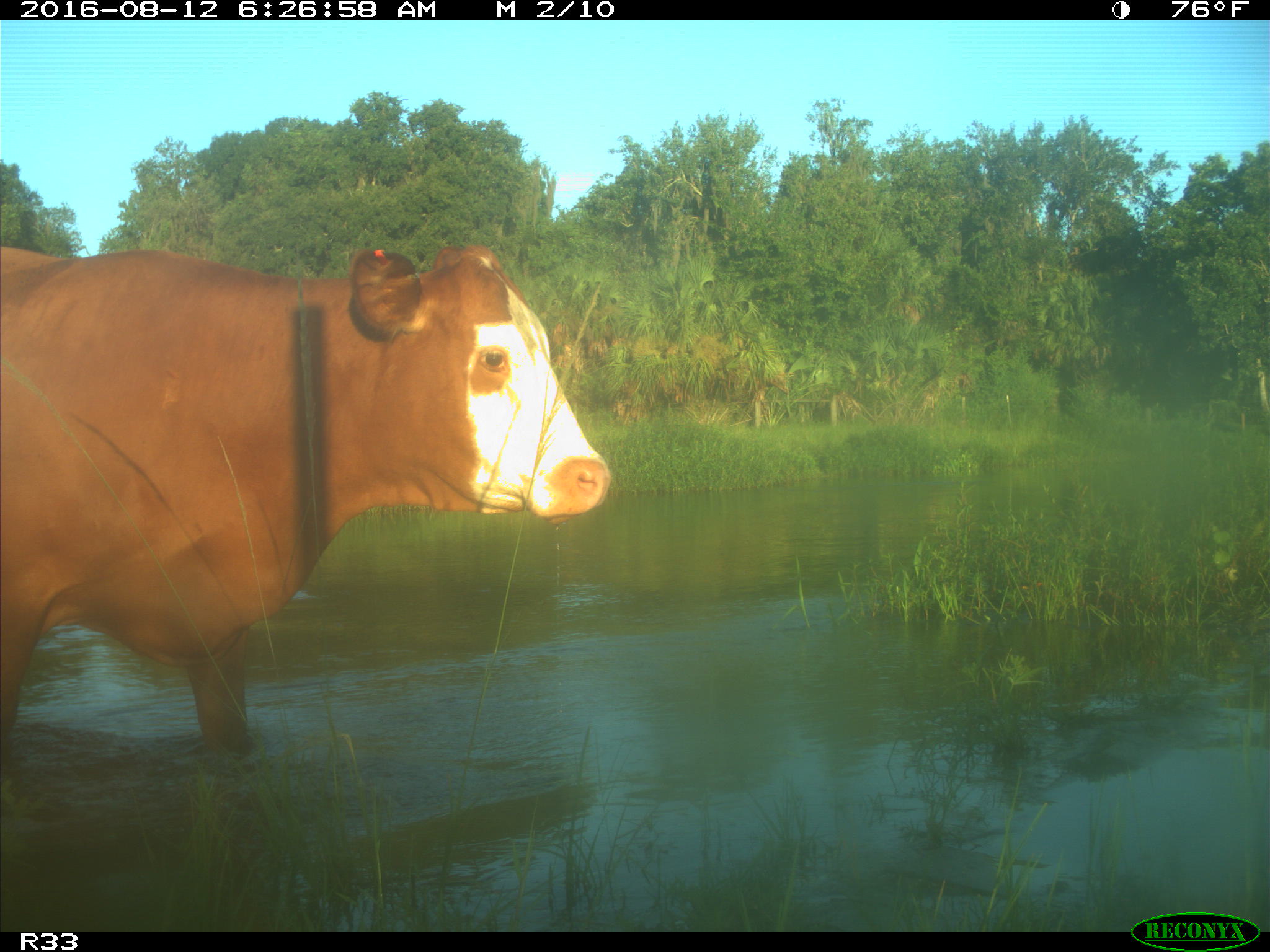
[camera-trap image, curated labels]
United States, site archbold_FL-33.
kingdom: Animalia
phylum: Chordata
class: Mammalia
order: Artiodactyla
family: Bovidae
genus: Bos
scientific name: Bos taurus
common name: domestic cow